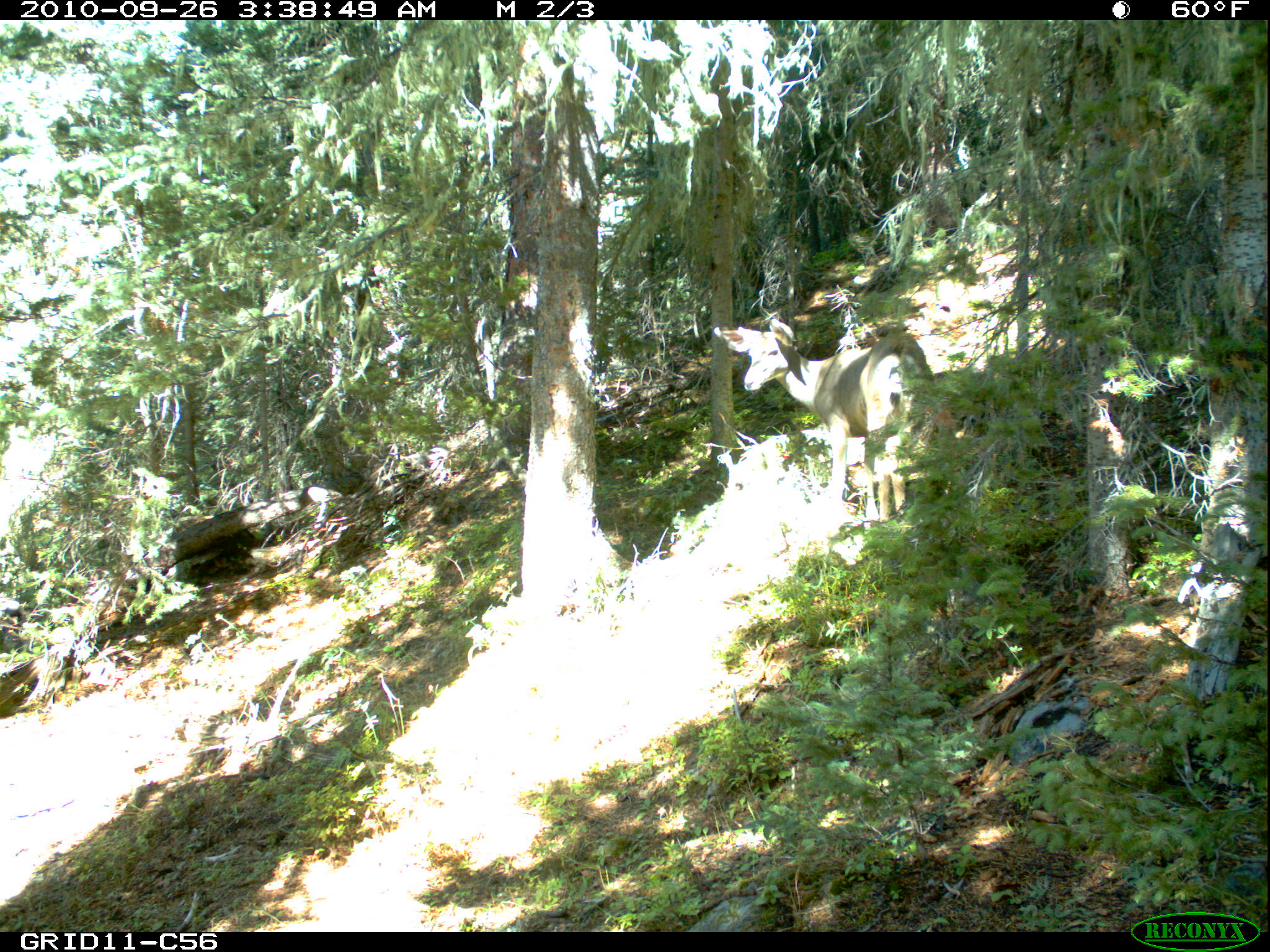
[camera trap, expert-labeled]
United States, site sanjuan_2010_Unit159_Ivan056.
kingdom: Animalia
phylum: Chordata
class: Mammalia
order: Artiodactyla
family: Cervidae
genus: Odocoileus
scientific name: Odocoileus hemionus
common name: mule deer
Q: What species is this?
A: Odocoileus hemionus (mule deer).